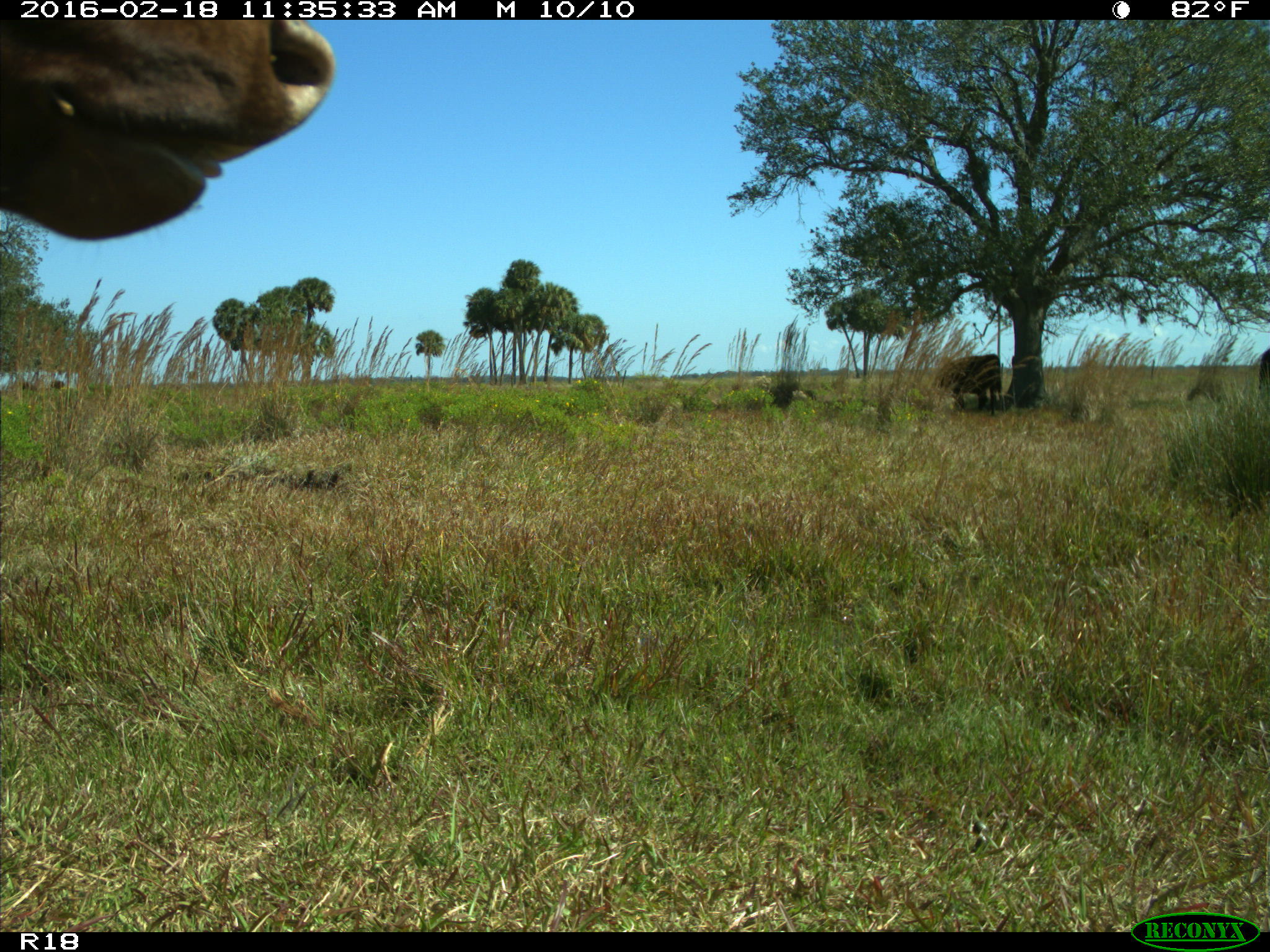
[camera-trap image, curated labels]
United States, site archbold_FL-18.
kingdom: Animalia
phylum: Chordata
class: Mammalia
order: Artiodactyla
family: Bovidae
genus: Bos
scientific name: Bos taurus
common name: domestic cow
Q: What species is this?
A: Bos taurus (domestic cow).